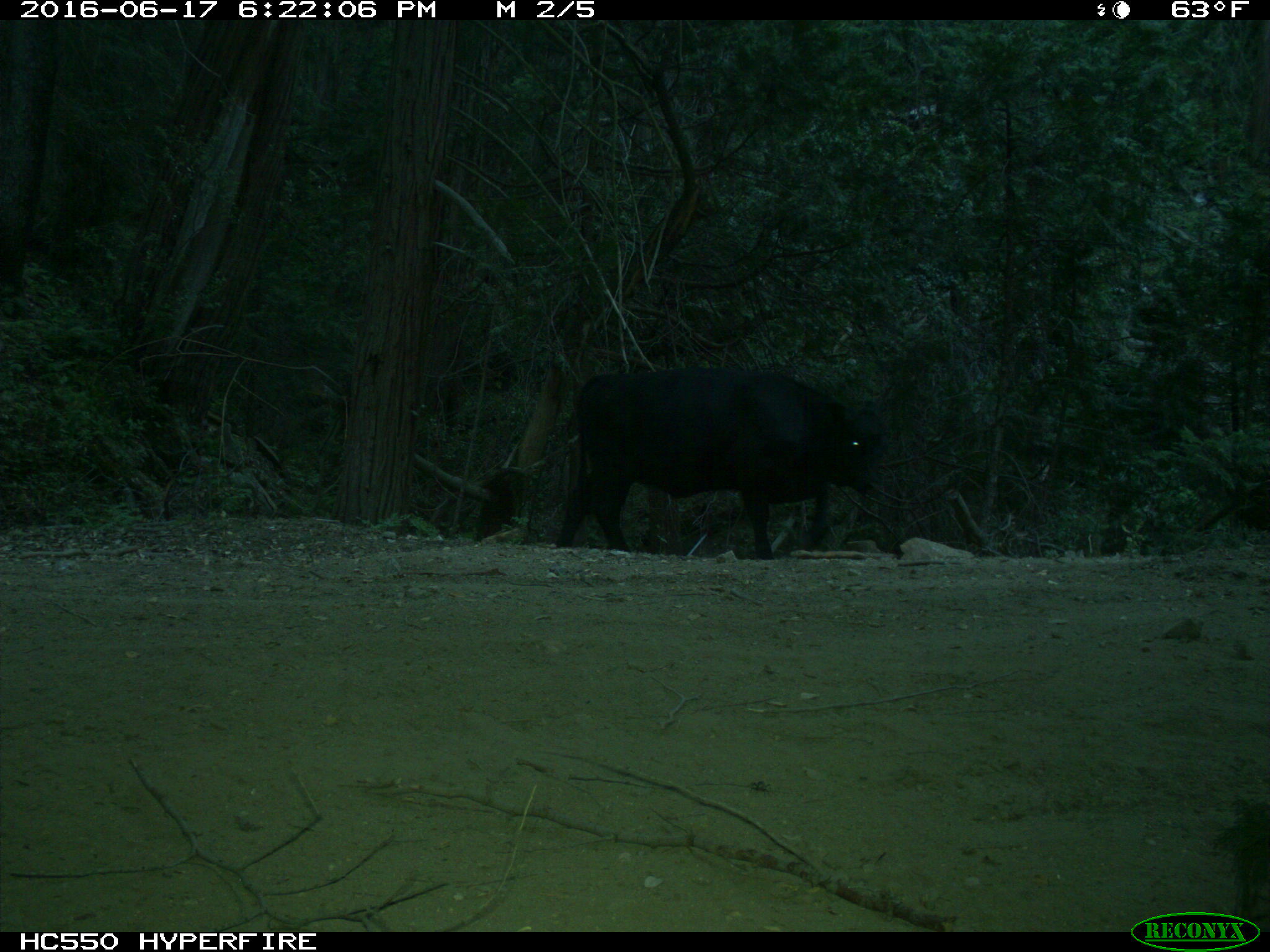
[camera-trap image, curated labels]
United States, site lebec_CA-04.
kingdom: Animalia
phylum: Chordata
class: Mammalia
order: Artiodactyla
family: Bovidae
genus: Bos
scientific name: Bos taurus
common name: domestic cow